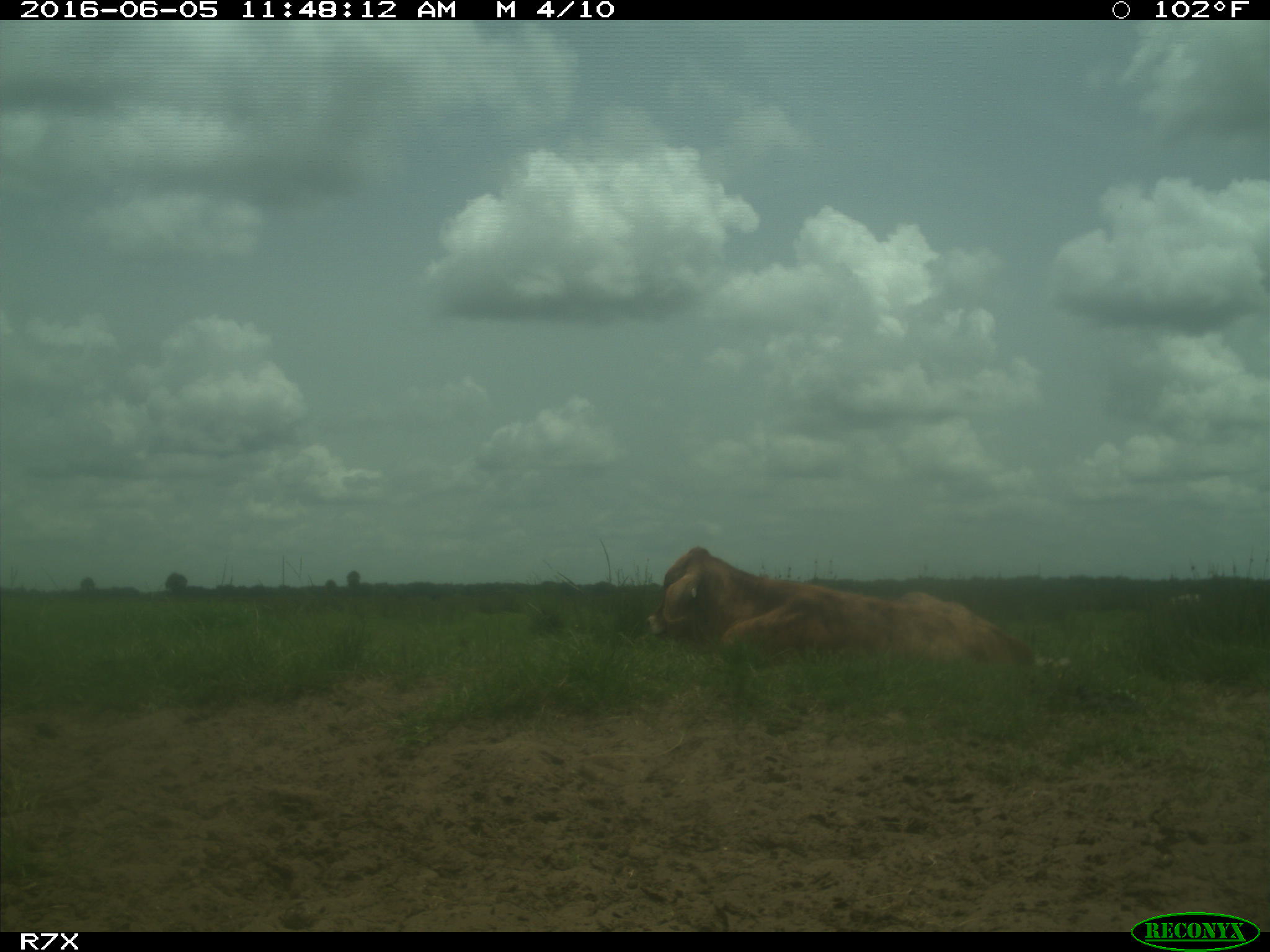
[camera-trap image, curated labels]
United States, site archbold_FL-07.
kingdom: Animalia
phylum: Chordata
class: Mammalia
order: Artiodactyla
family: Bovidae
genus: Bos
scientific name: Bos taurus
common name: domestic cow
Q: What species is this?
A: Bos taurus (domestic cow).